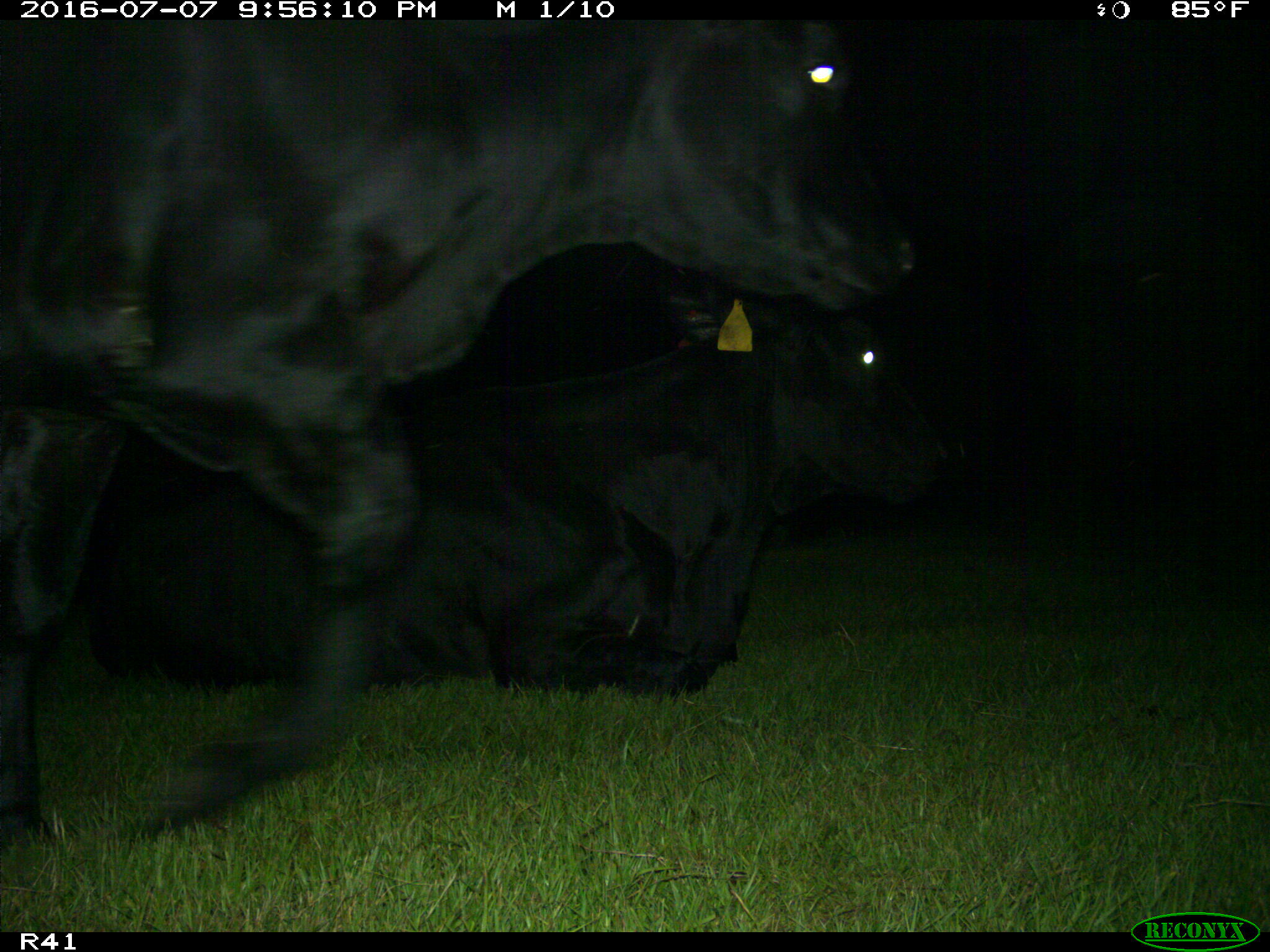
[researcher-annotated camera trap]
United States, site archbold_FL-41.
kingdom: Animalia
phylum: Chordata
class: Mammalia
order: Artiodactyla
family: Bovidae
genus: Bos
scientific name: Bos taurus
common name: domestic cow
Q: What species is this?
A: Bos taurus (domestic cow).